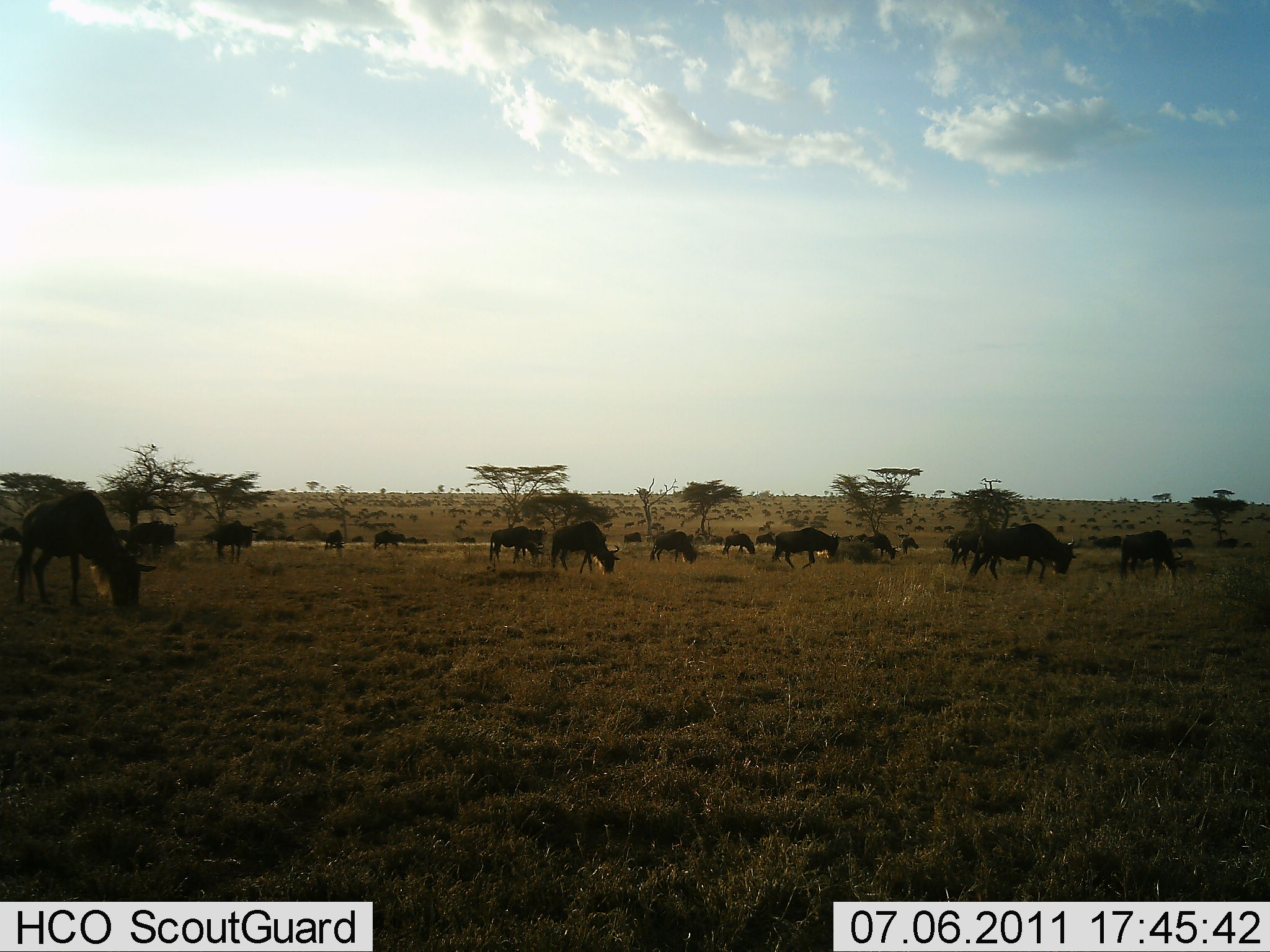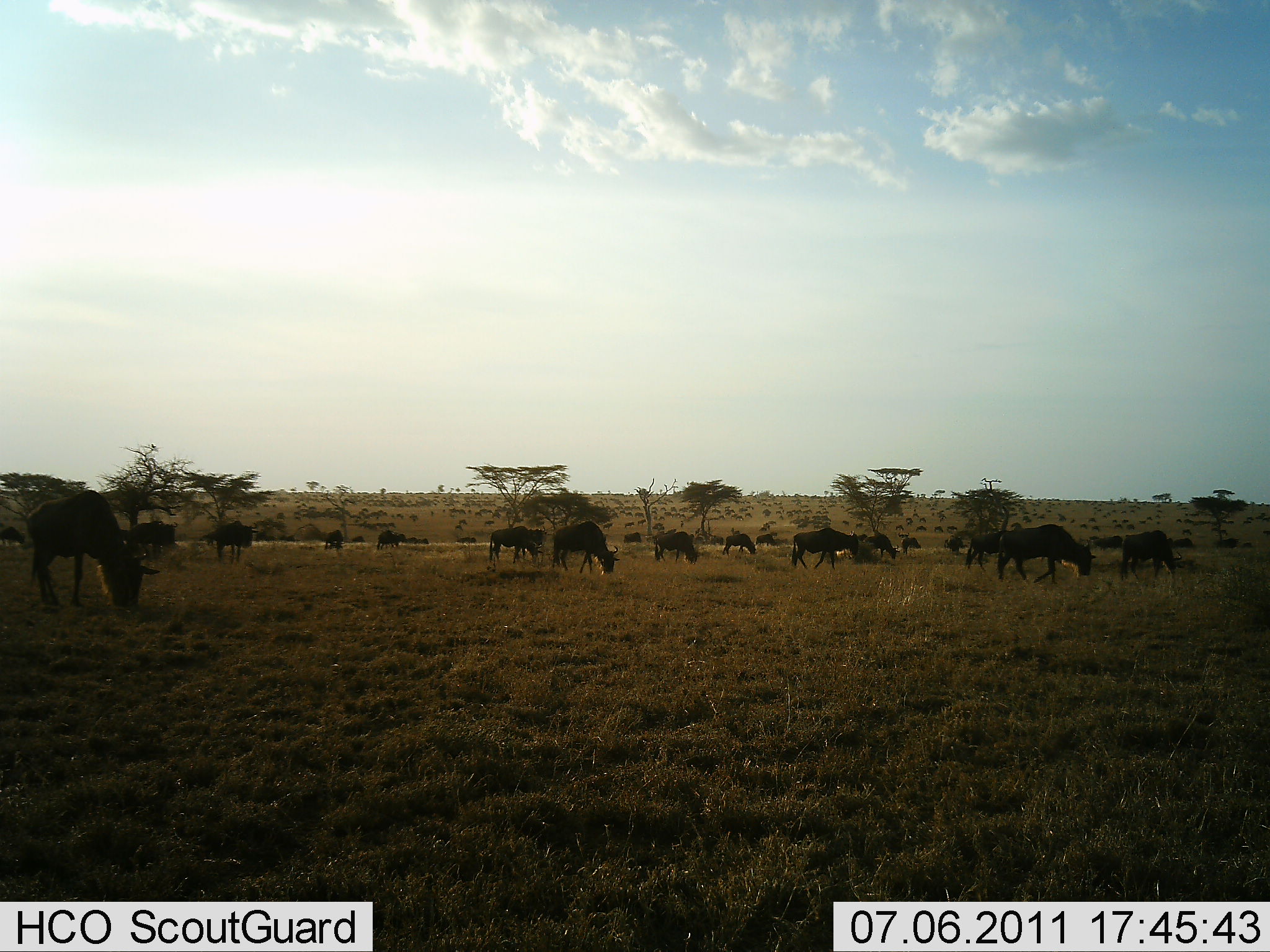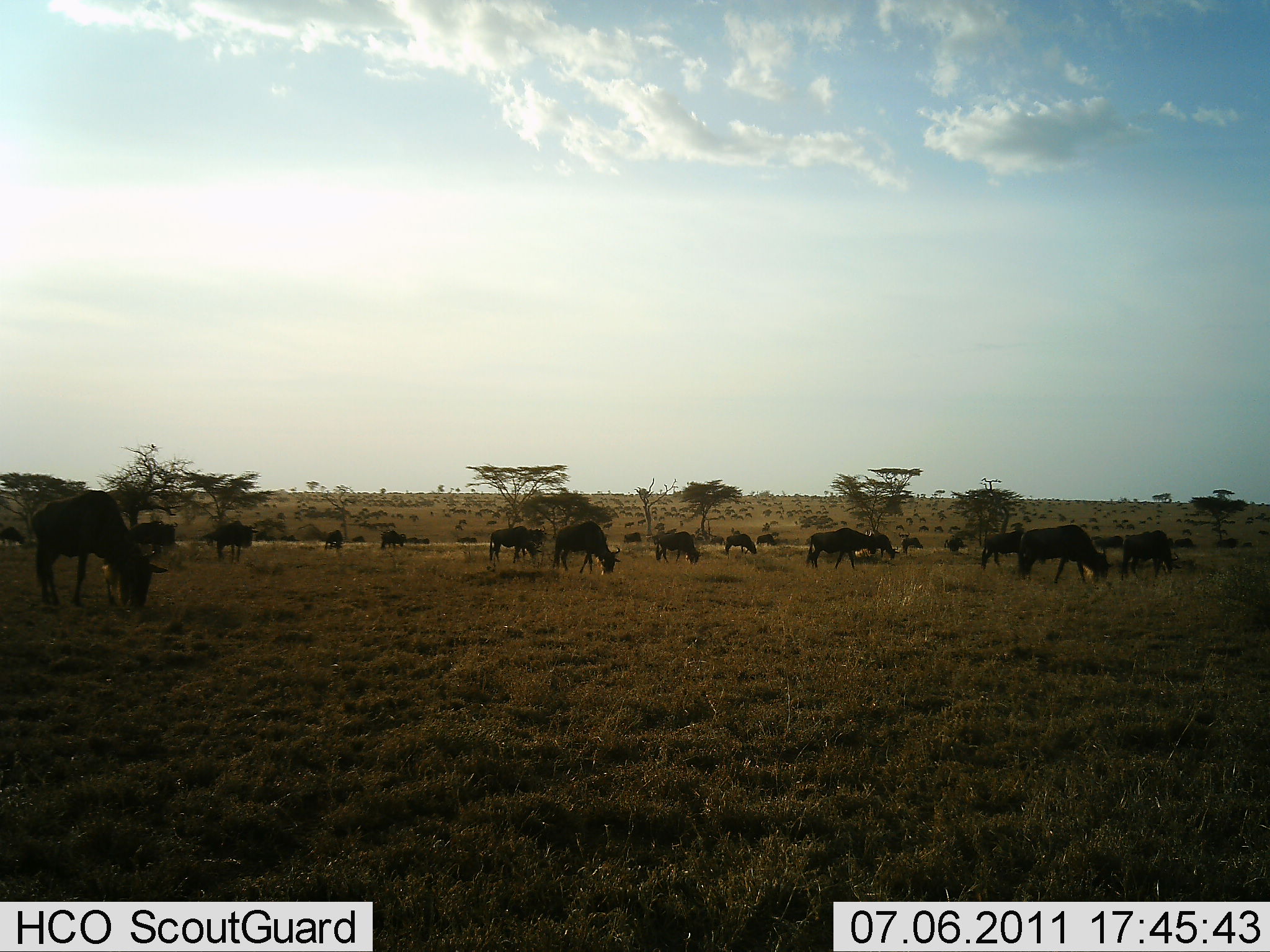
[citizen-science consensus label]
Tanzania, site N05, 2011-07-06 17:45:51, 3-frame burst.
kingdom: Animalia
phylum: Chordata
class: Mammalia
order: Artiodactyla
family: Bovidae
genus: Connochaetes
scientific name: Connochaetes taurinus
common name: blue wildebeest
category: wildebeest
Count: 11-50.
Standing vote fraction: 43%.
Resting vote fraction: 0%.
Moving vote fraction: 50%.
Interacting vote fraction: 0%.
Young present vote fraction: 0%.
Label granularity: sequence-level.